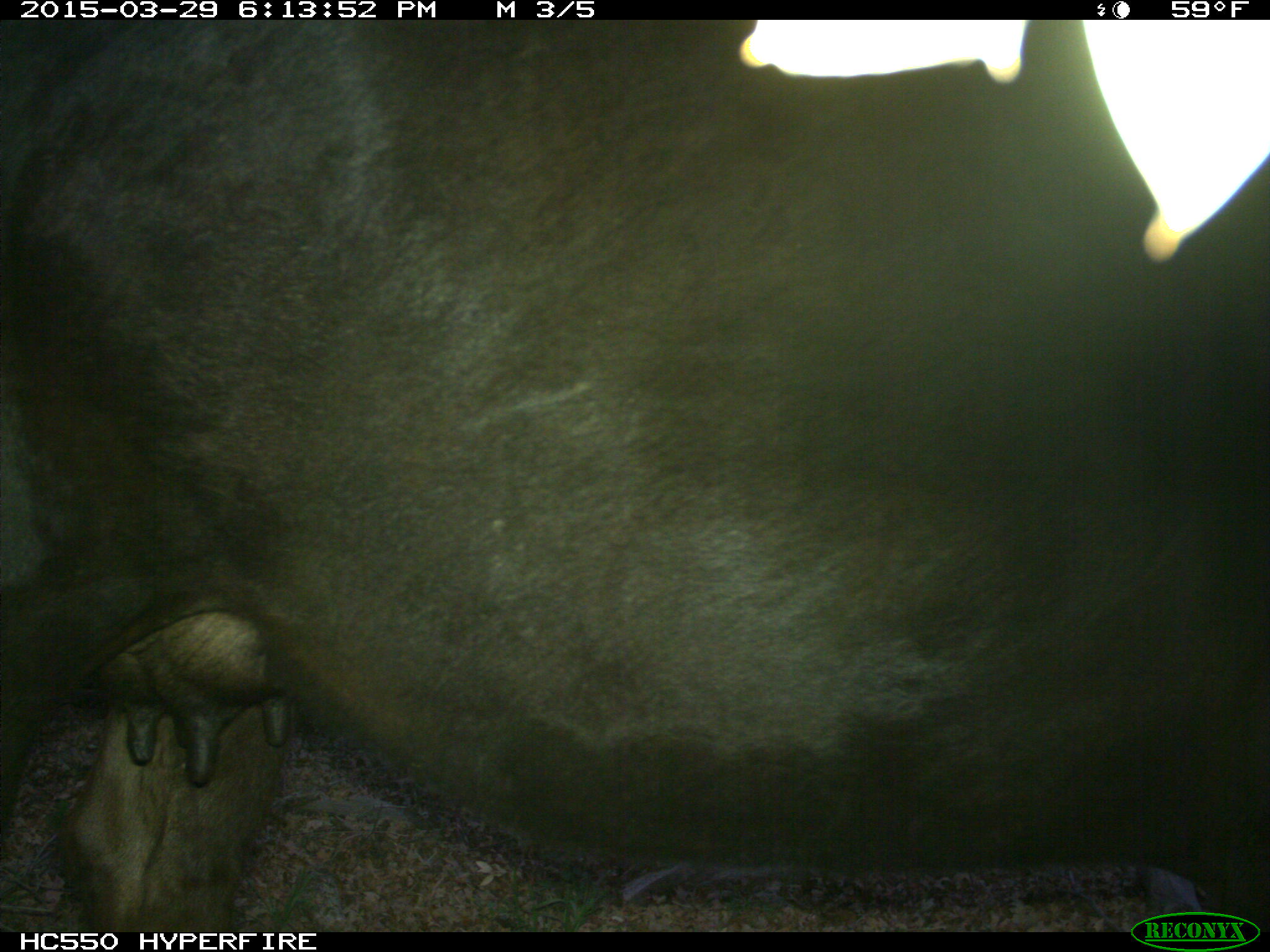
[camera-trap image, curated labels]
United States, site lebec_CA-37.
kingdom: Animalia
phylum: Chordata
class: Mammalia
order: Artiodactyla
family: Bovidae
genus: Bos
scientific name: Bos taurus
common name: domestic cow